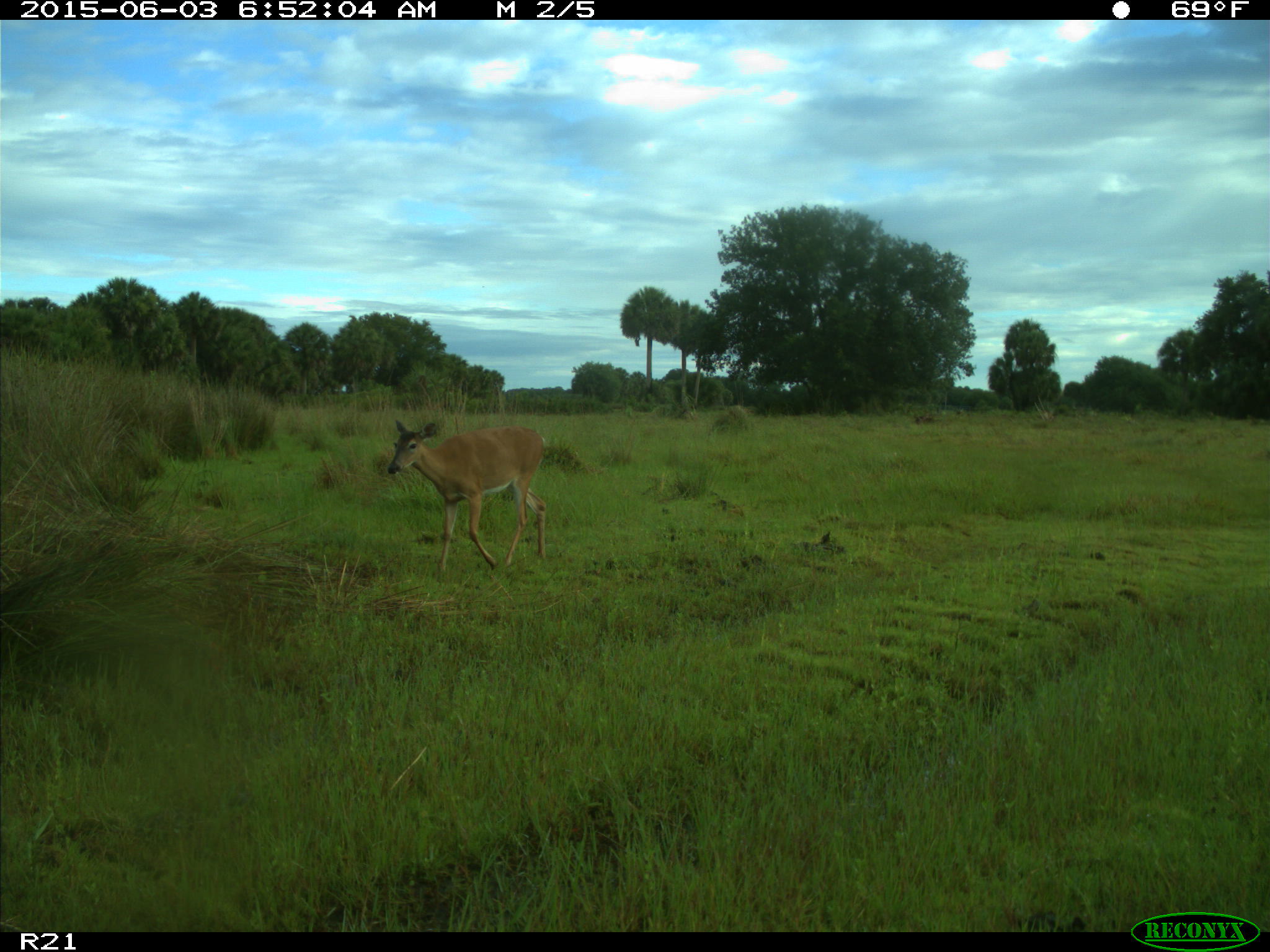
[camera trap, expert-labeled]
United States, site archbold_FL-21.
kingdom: Animalia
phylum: Chordata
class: Mammalia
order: Artiodactyla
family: Cervidae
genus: Odocoileus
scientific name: Odocoileus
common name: deer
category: unidentified deer